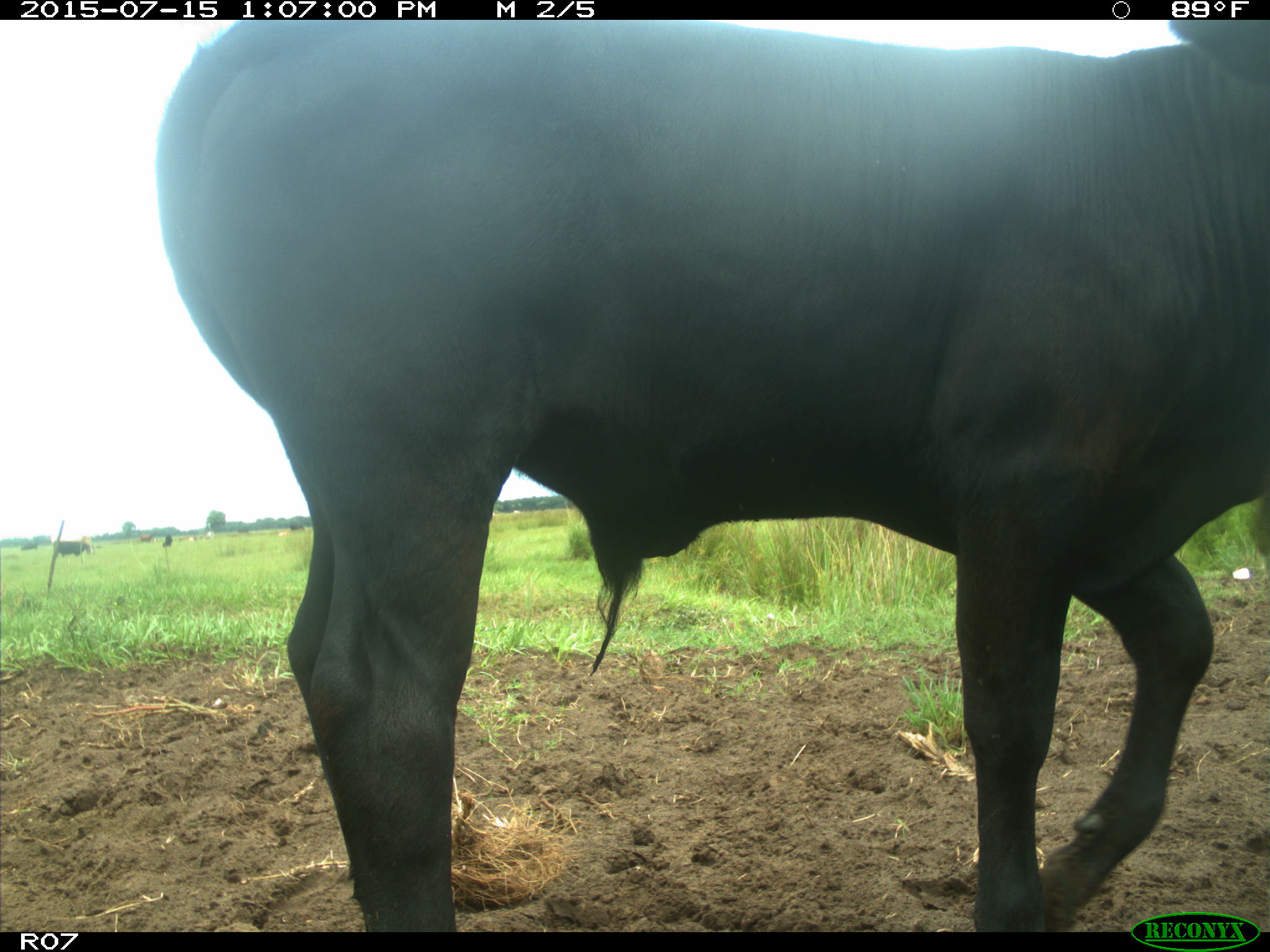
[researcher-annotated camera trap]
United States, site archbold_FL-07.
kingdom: Animalia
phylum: Chordata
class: Mammalia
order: Artiodactyla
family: Bovidae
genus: Bos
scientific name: Bos taurus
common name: domestic cow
Bos taurus (domestic cow).